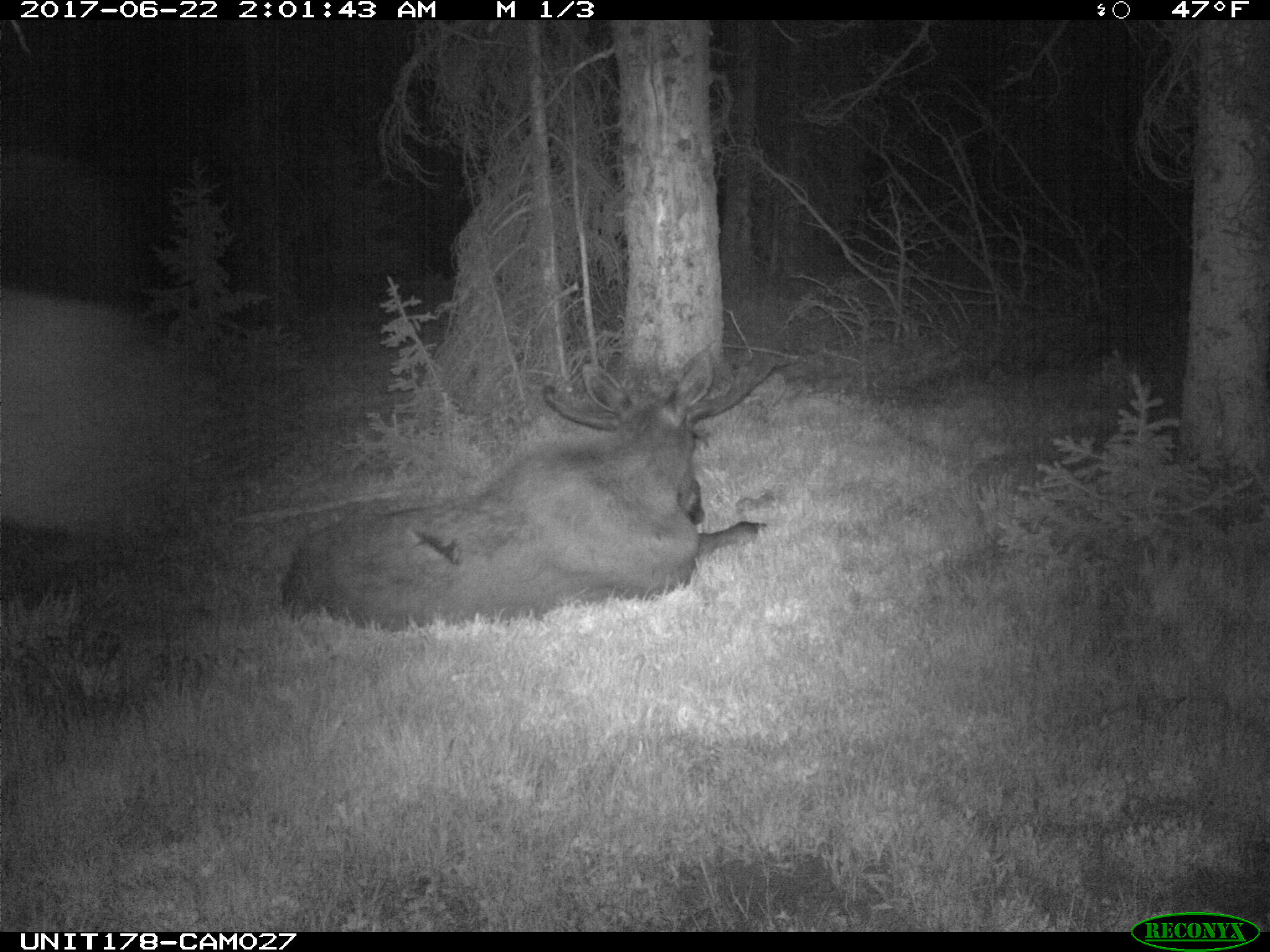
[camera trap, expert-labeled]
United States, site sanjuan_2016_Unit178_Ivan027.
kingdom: Animalia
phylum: Chordata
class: Mammalia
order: Artiodactyla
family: Cervidae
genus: Alces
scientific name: Alces alces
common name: moose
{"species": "Alces alces (moose)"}